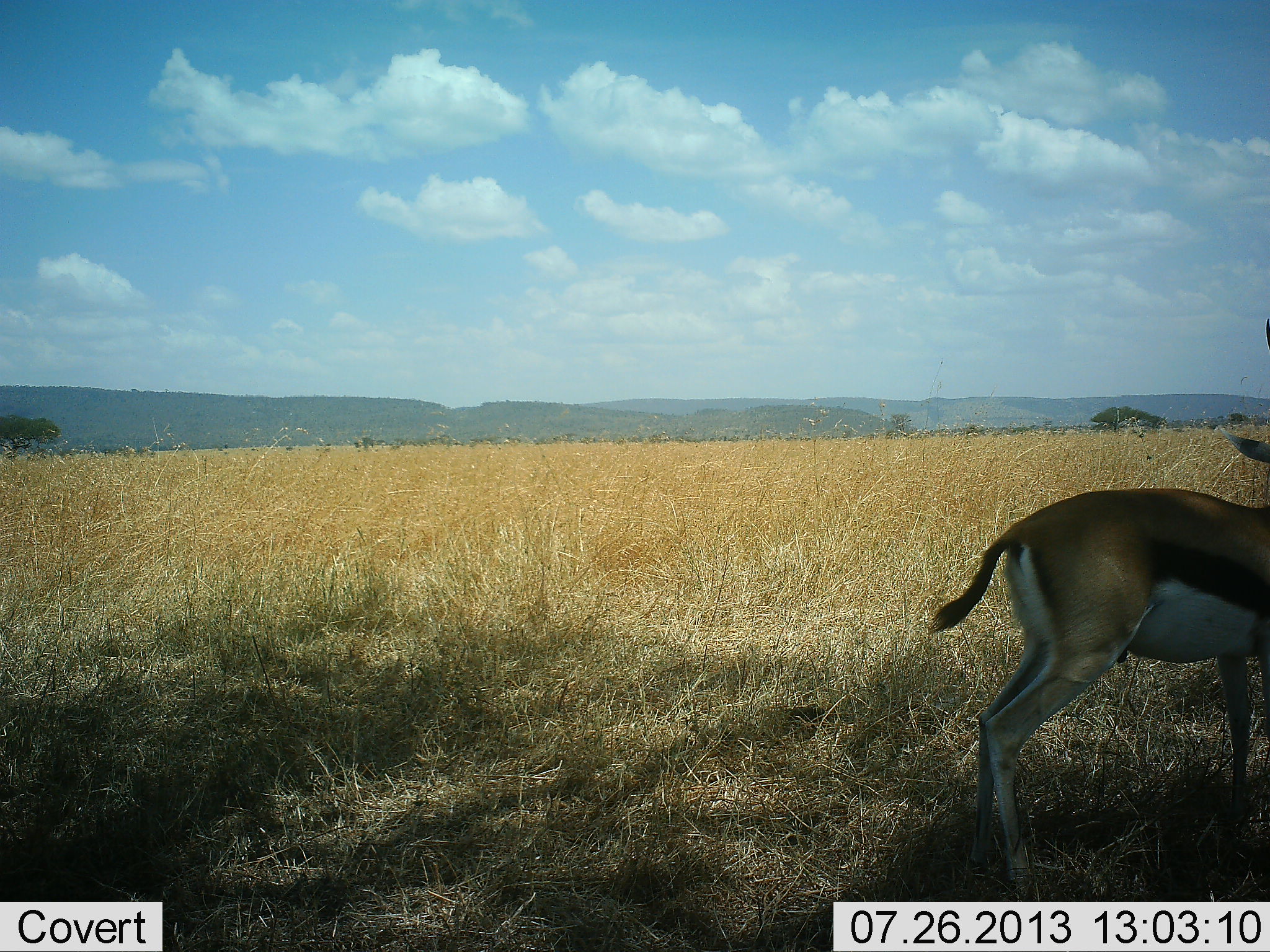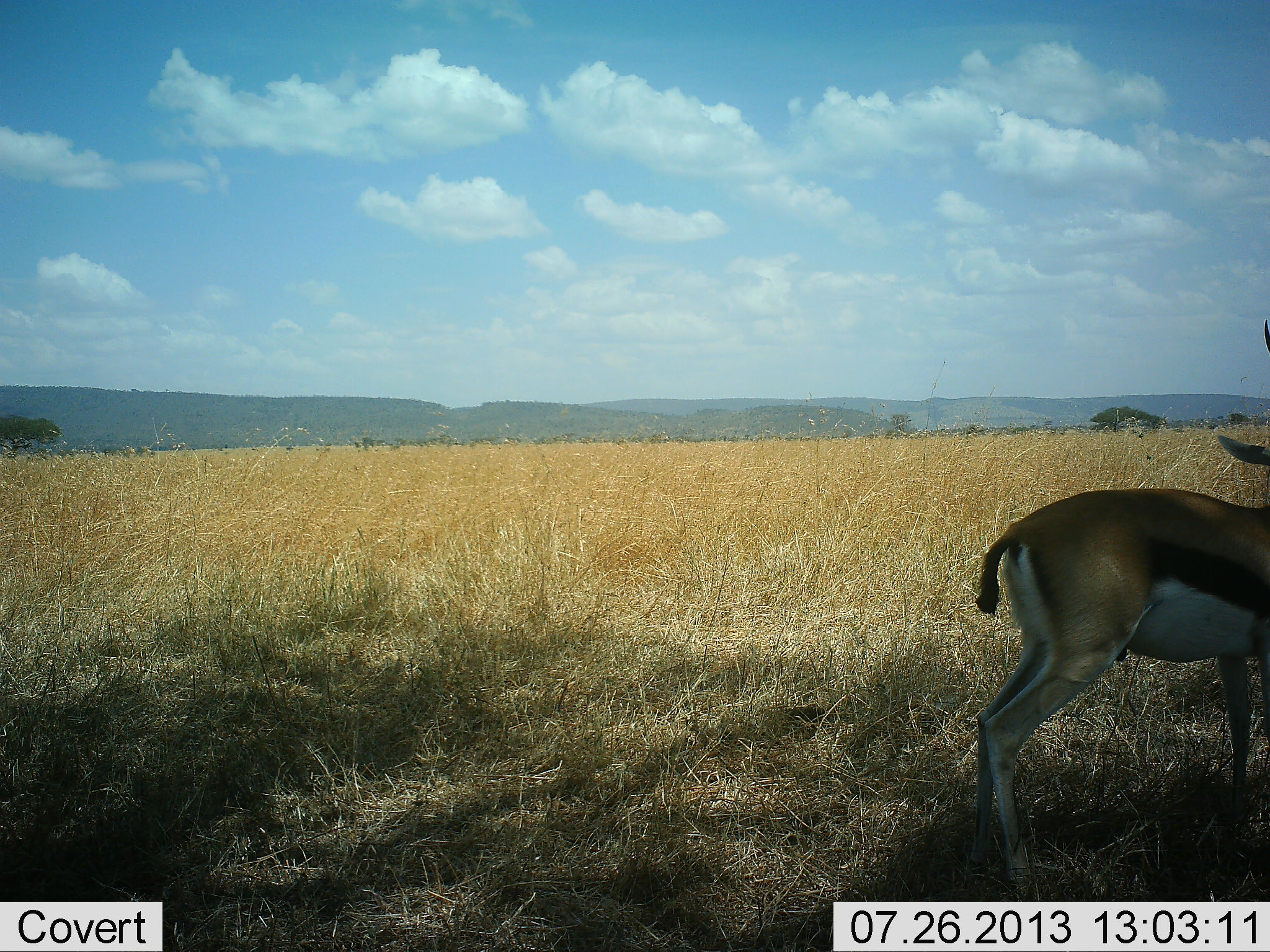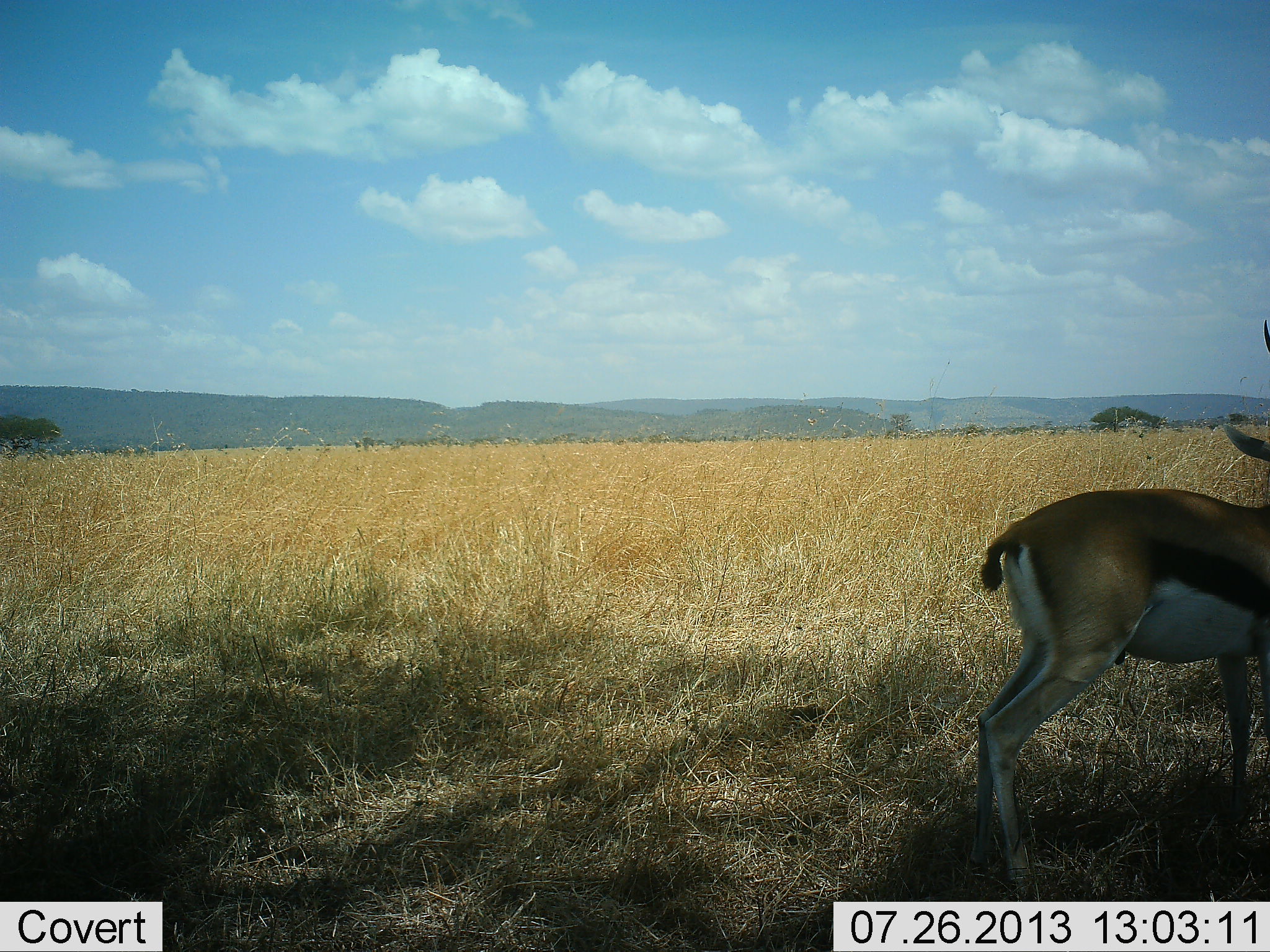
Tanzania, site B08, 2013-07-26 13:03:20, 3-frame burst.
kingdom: Animalia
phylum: Chordata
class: Mammalia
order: Artiodactyla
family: Bovidae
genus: Eudorcas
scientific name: Eudorcas thomsonii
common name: thomson's gazelle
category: gazellethomsons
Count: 1.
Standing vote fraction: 100%.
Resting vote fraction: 0%.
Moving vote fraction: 0%.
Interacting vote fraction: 0%.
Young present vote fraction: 0%.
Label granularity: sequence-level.